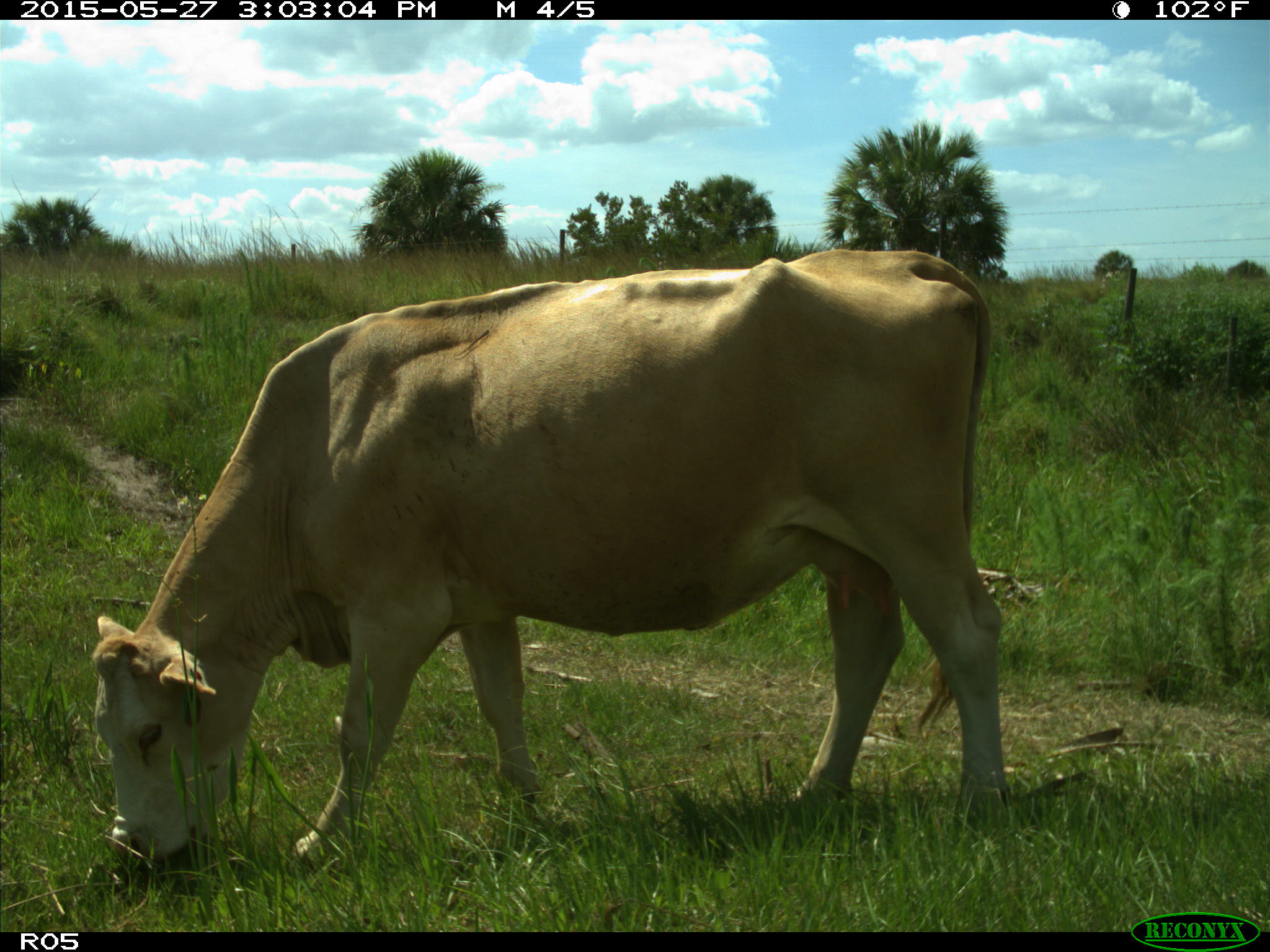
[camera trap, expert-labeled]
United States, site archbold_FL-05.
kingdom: Animalia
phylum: Chordata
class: Mammalia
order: Artiodactyla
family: Bovidae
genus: Bos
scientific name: Bos taurus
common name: domestic cow